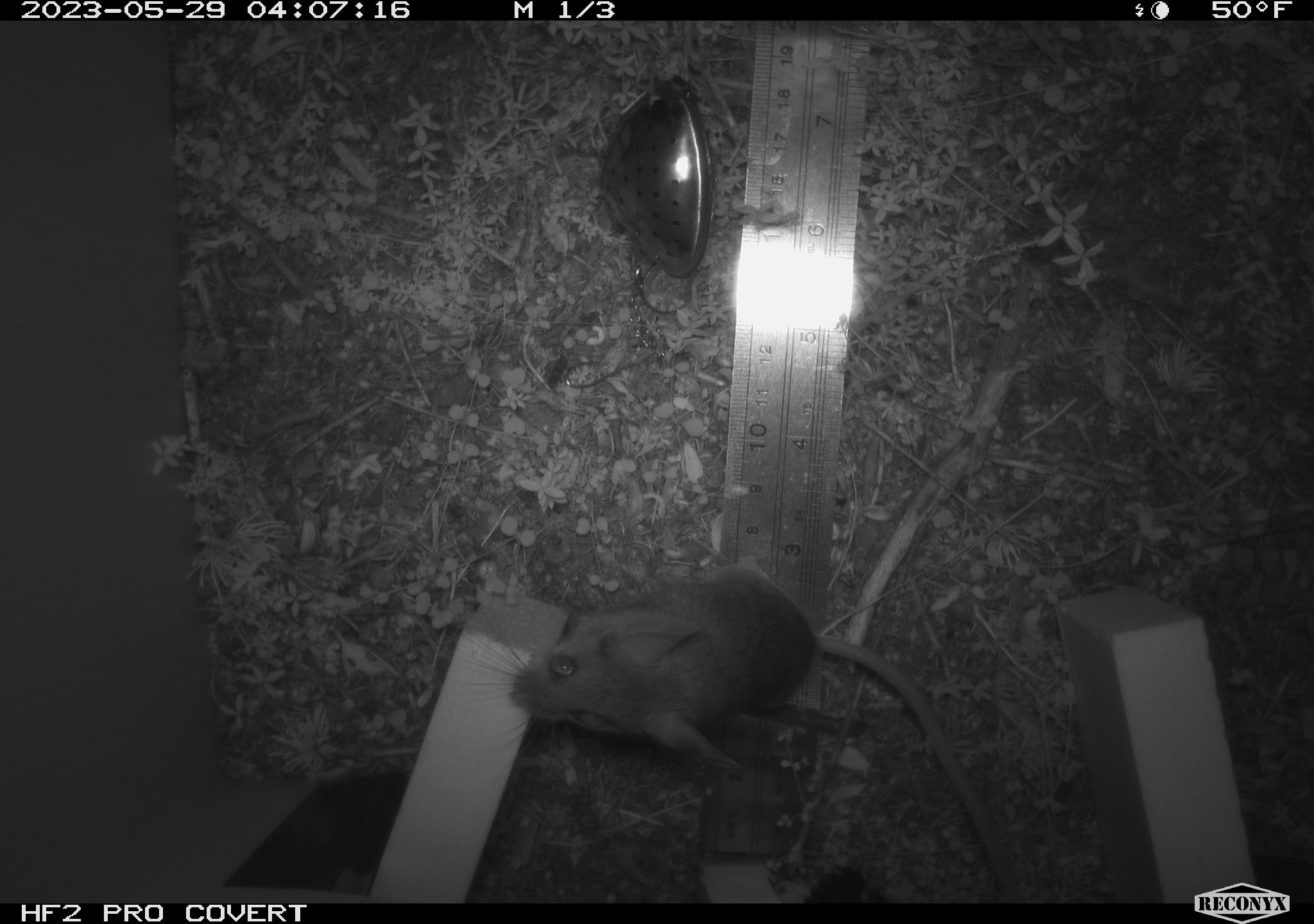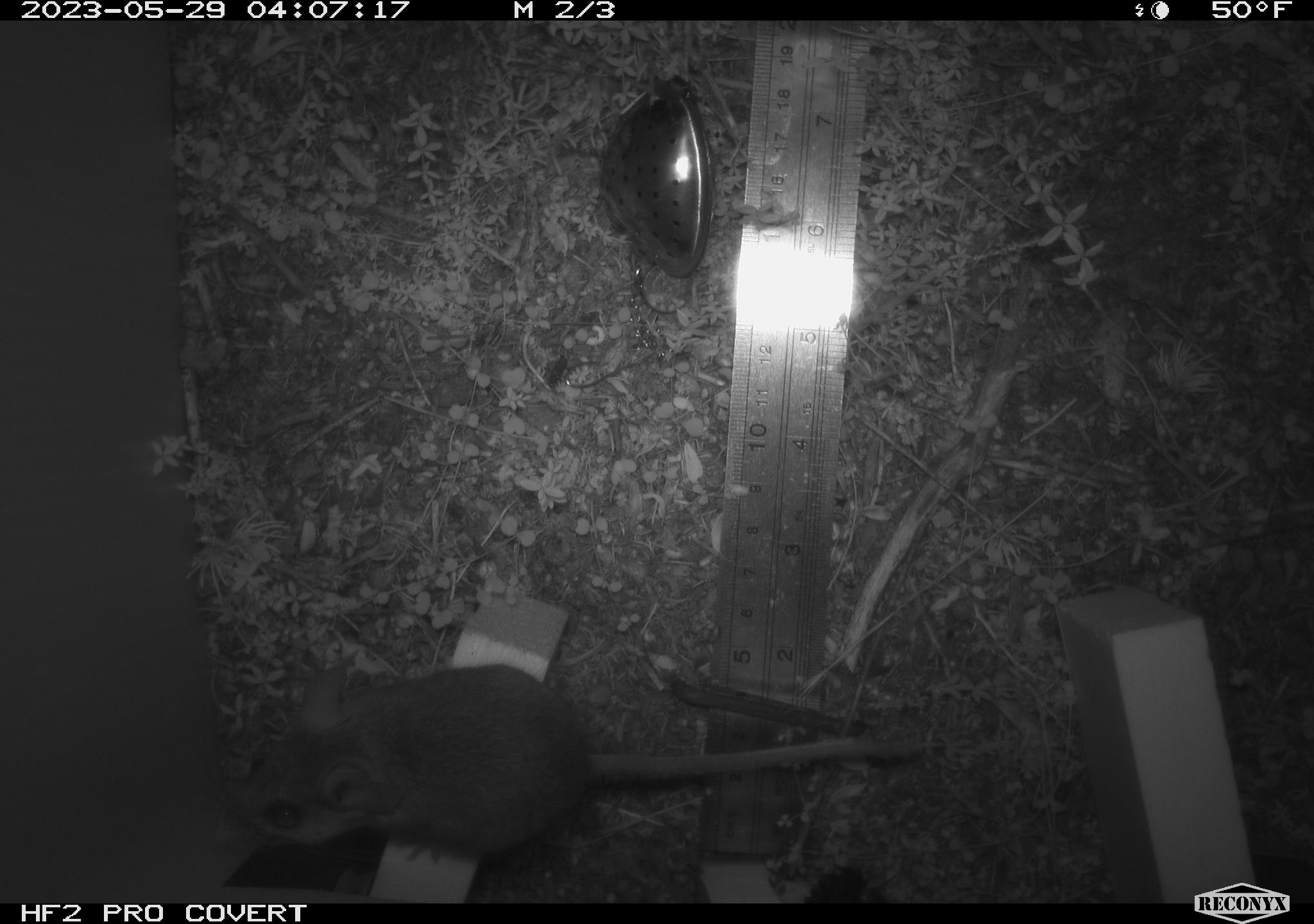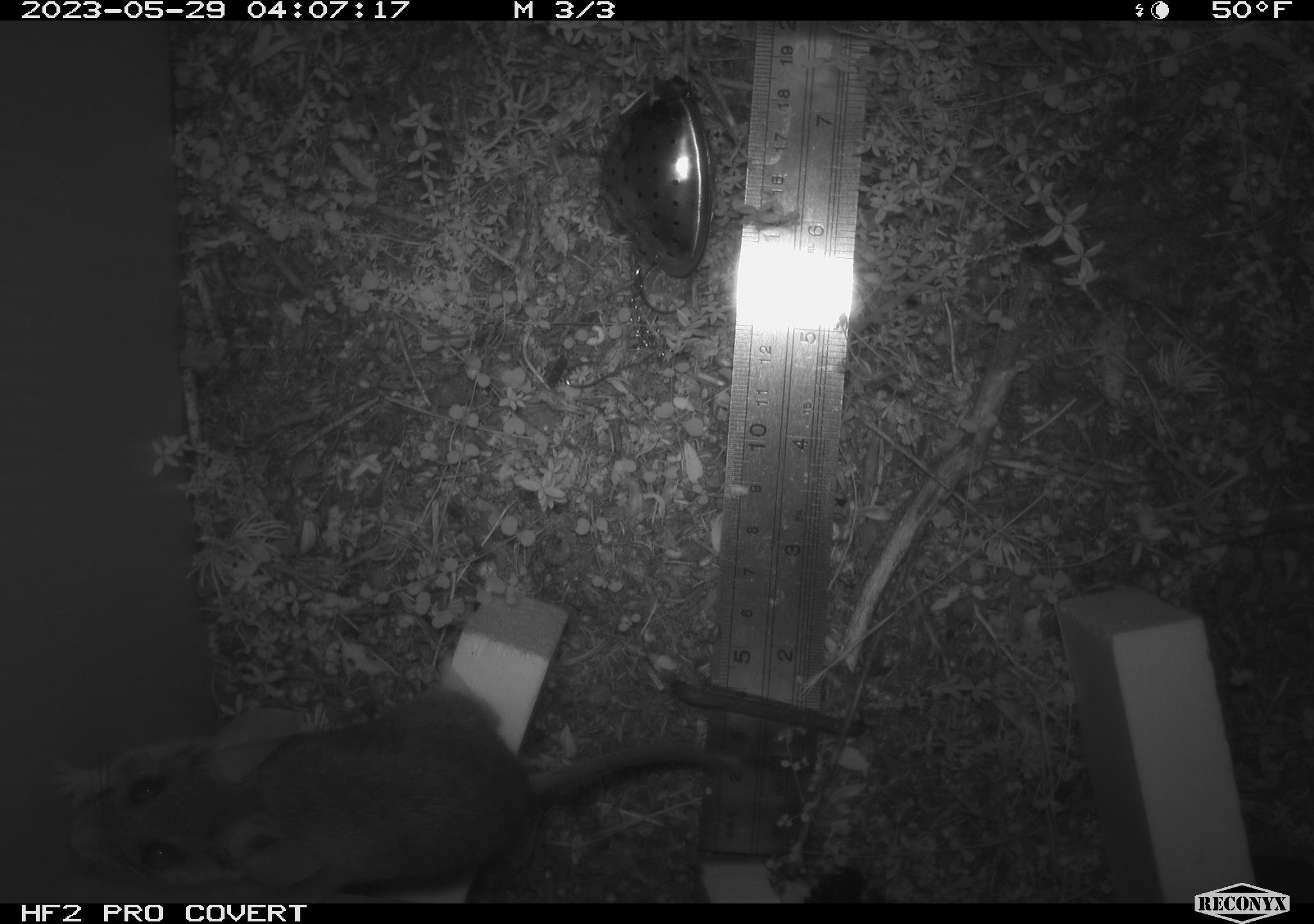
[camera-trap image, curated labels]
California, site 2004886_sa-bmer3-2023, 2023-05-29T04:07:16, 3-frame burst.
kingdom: Animalia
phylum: Chordata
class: Mammalia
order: Rodentia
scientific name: Rodentia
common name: mouse species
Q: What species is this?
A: Mouse species (Rodentia).